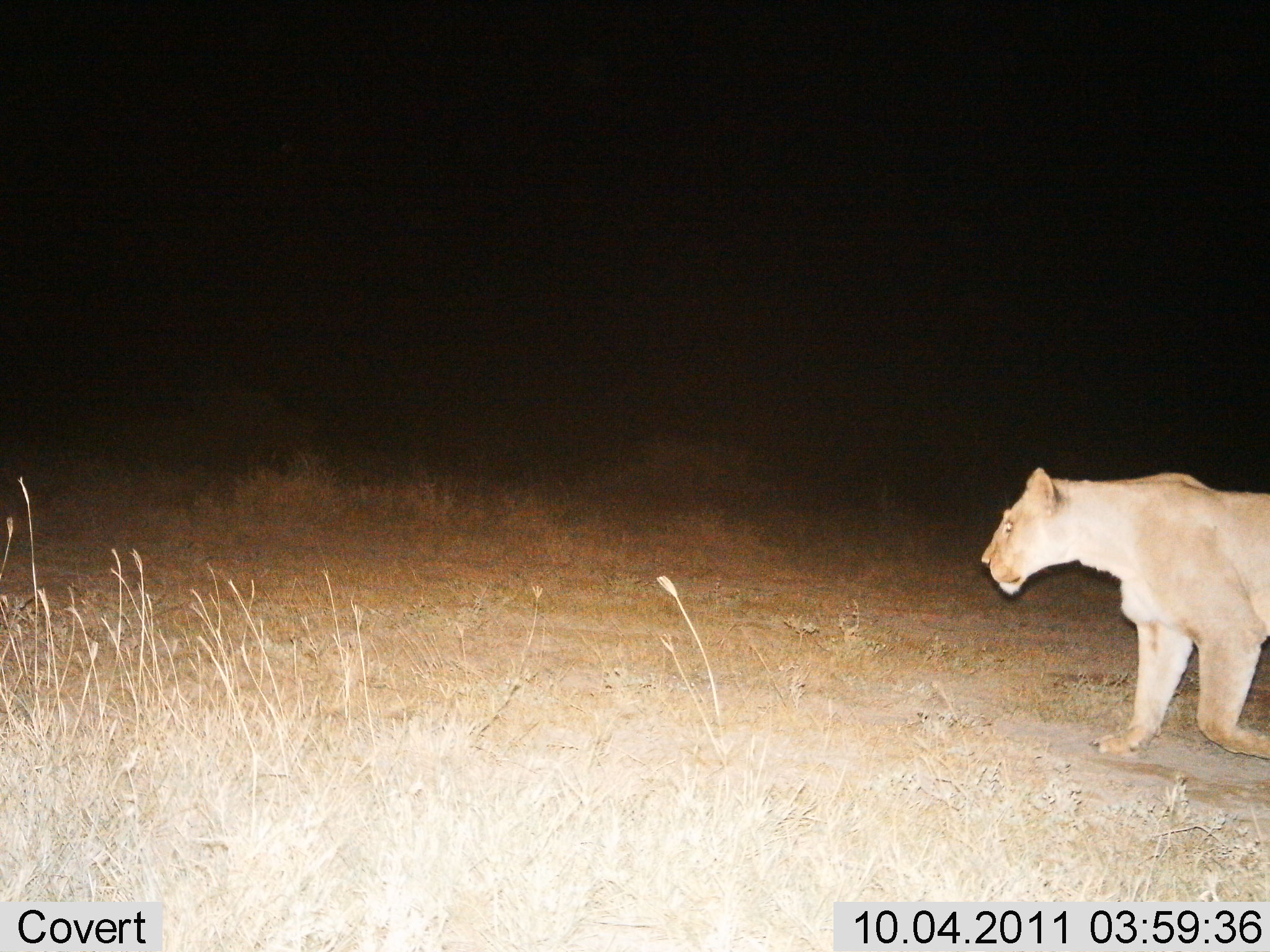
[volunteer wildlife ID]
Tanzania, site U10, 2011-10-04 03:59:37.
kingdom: Animalia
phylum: Chordata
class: Mammalia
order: Carnivora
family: Felidae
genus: Panthera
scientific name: Panthera leo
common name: lion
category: lionfemale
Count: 1.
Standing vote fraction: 0%.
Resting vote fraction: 0%.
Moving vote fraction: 100%.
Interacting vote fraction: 0%.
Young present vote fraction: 0%.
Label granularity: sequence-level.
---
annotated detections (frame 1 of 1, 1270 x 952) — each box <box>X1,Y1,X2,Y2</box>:
animal: <box>978,464,1270,766</box>